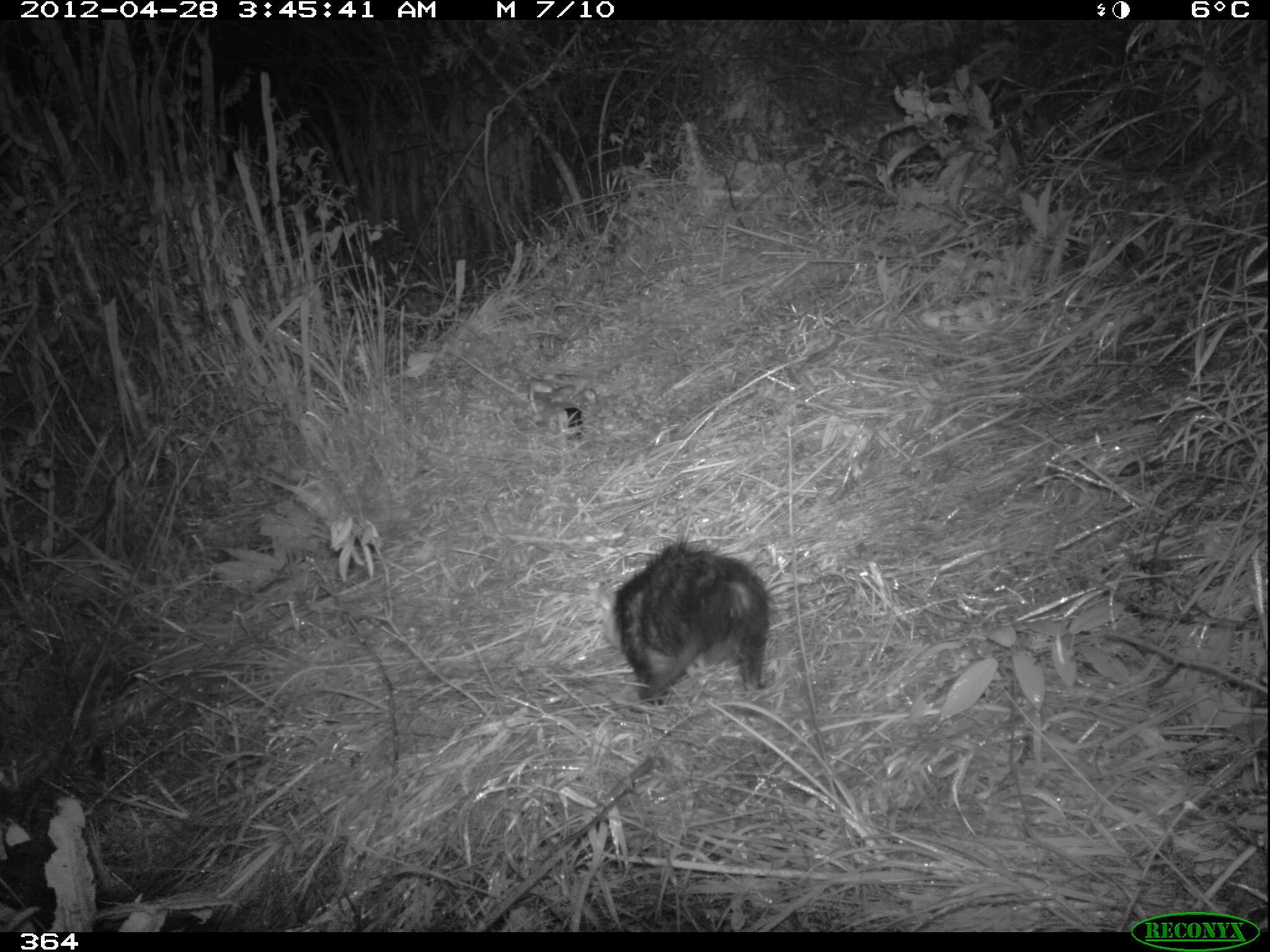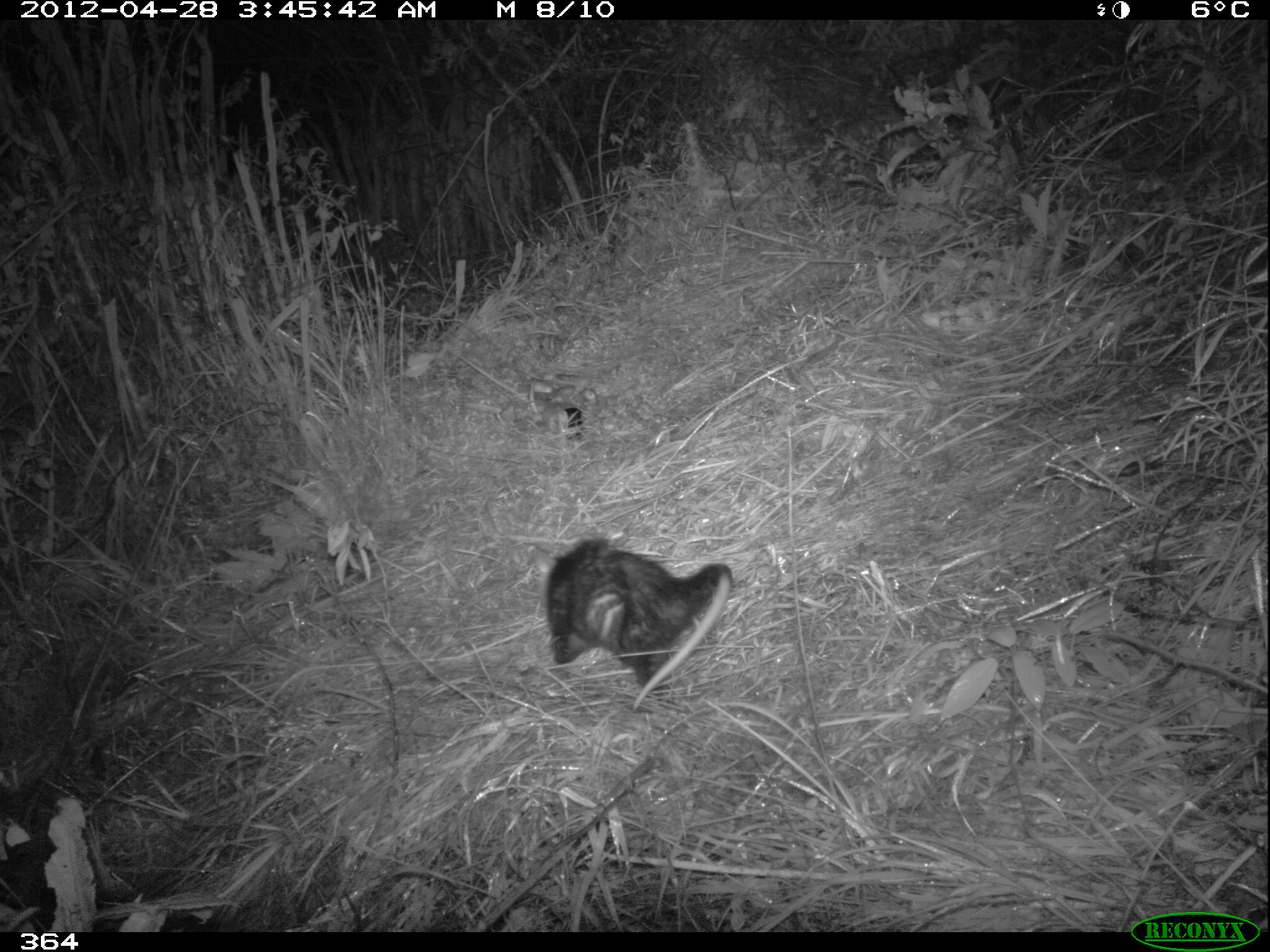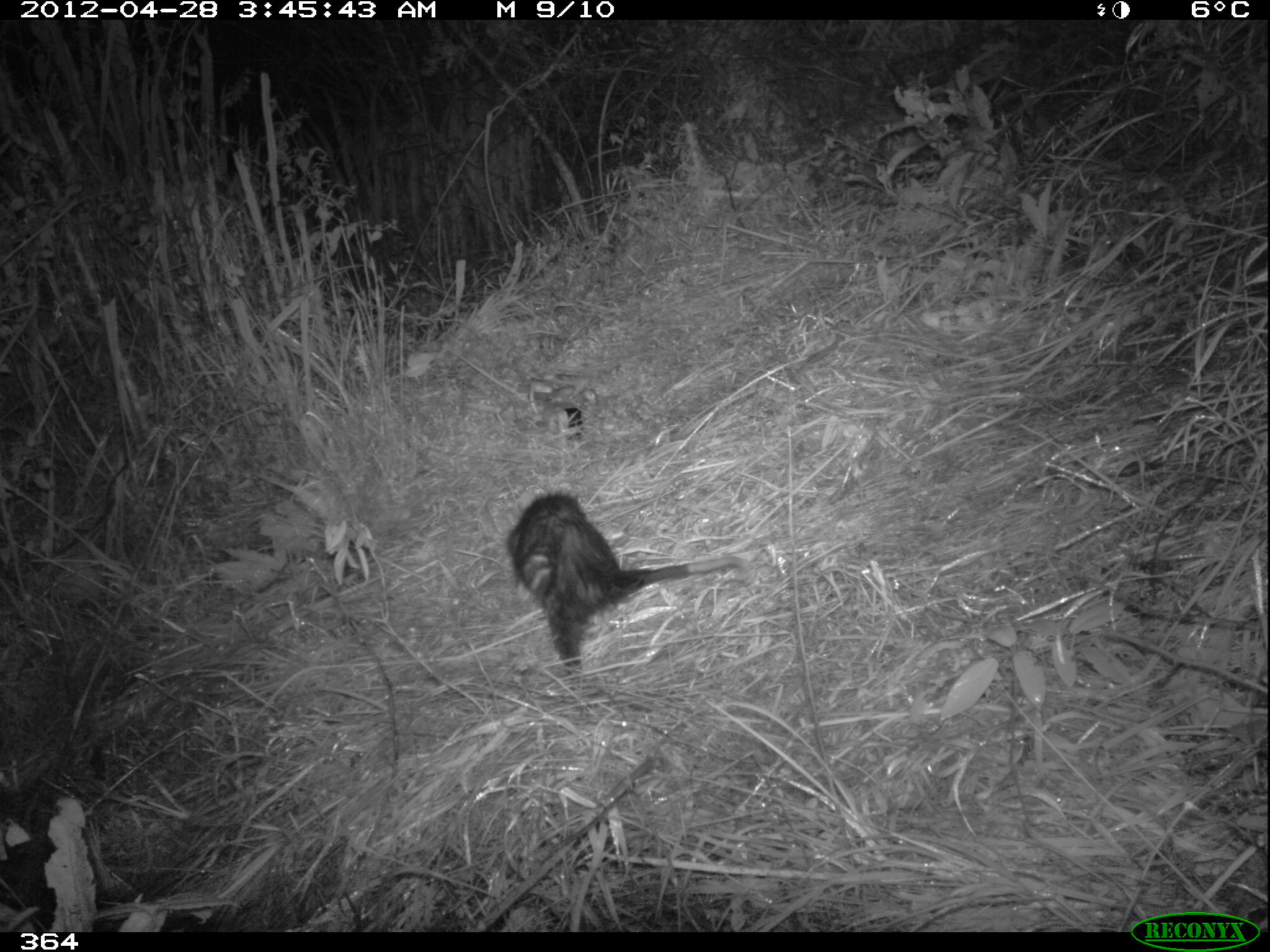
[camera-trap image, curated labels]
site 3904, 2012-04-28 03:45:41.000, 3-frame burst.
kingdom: Animalia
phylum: Chordata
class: Mammalia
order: Didelphimorphia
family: Didelphidae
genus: Didelphis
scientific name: Didelphis pernigra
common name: andean white-eared opossum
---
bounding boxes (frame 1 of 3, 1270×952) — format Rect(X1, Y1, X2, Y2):
didelphis pernigra: Rect(610, 536, 771, 708)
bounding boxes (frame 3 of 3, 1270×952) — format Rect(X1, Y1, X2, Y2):
didelphis pernigra: Rect(505, 487, 753, 685)